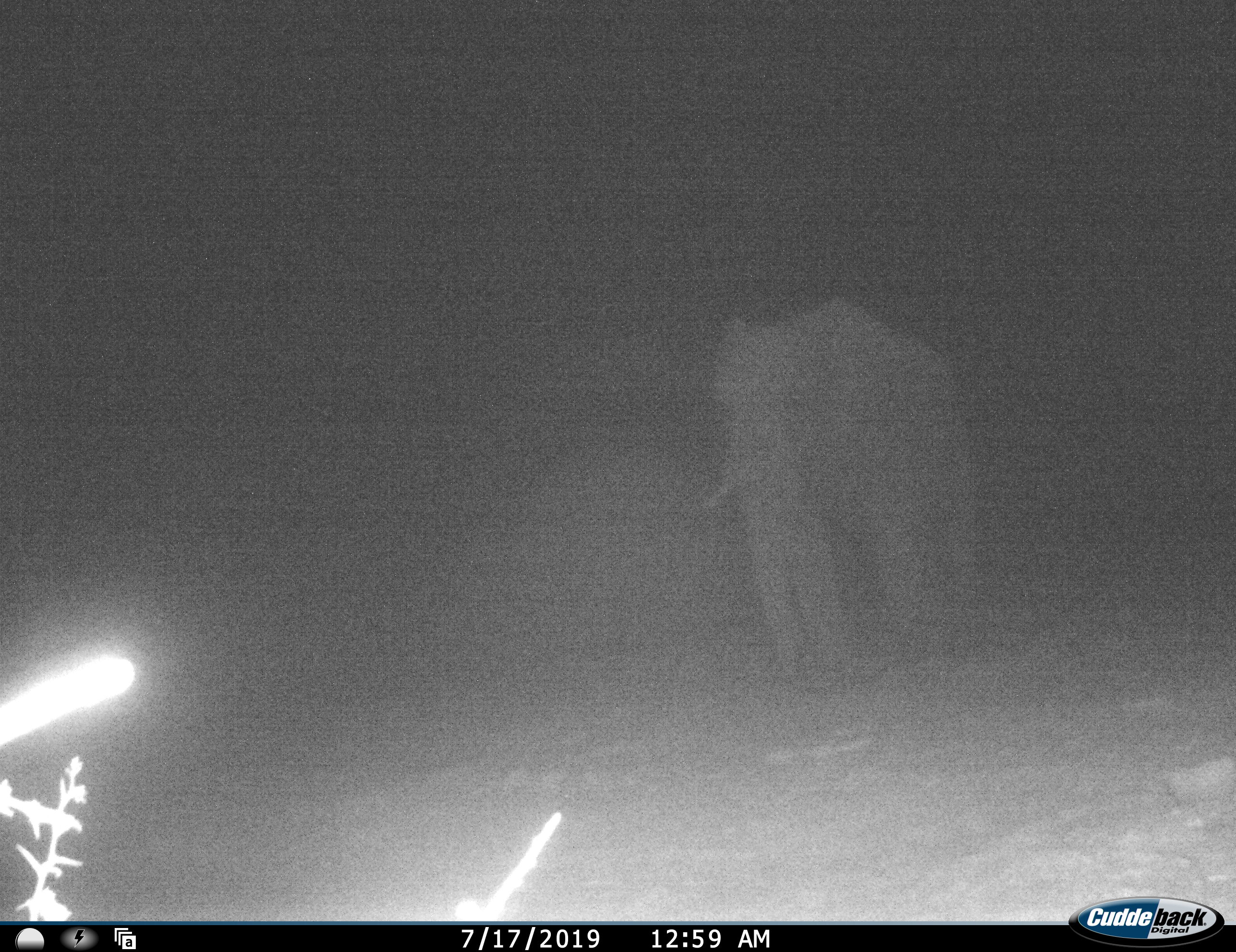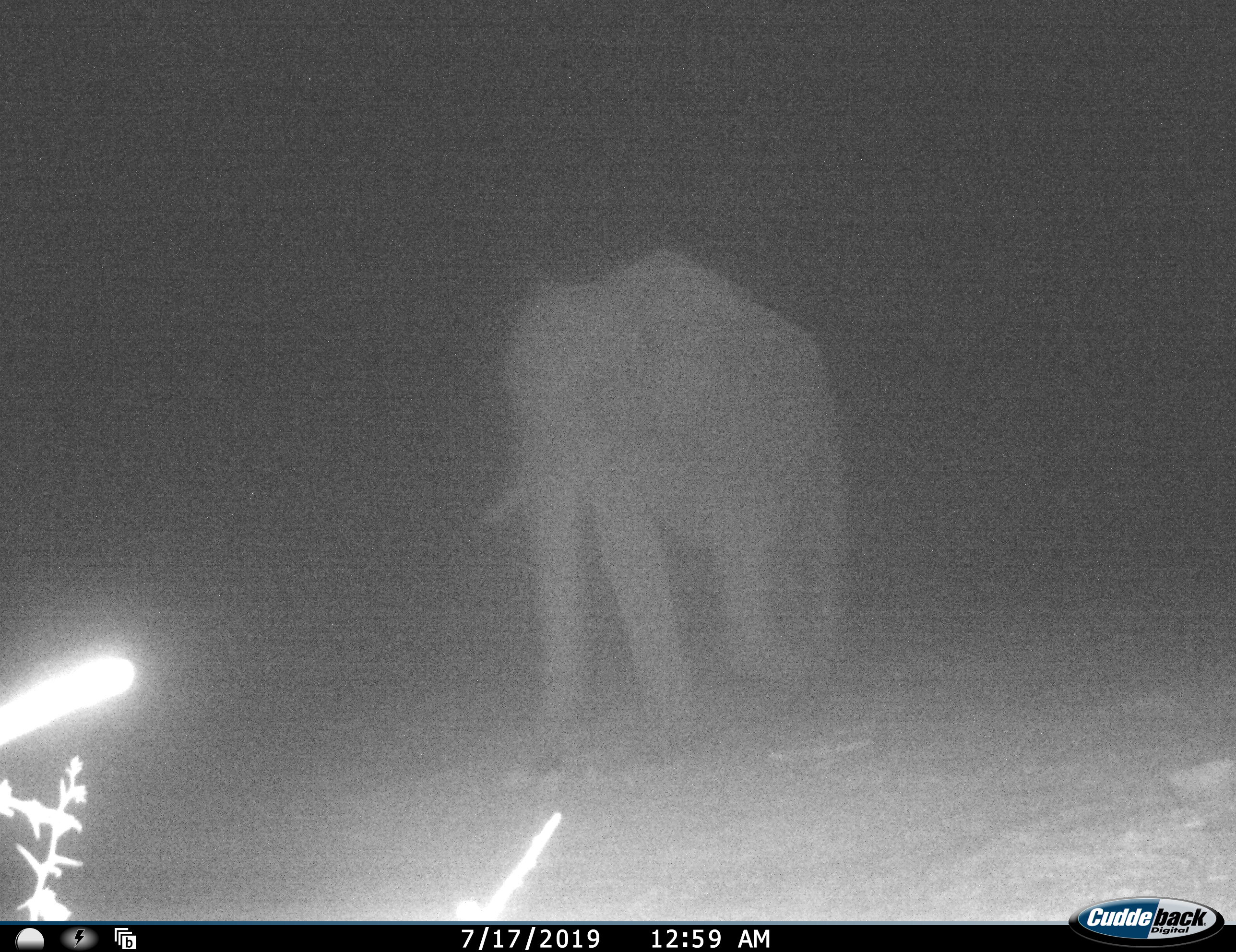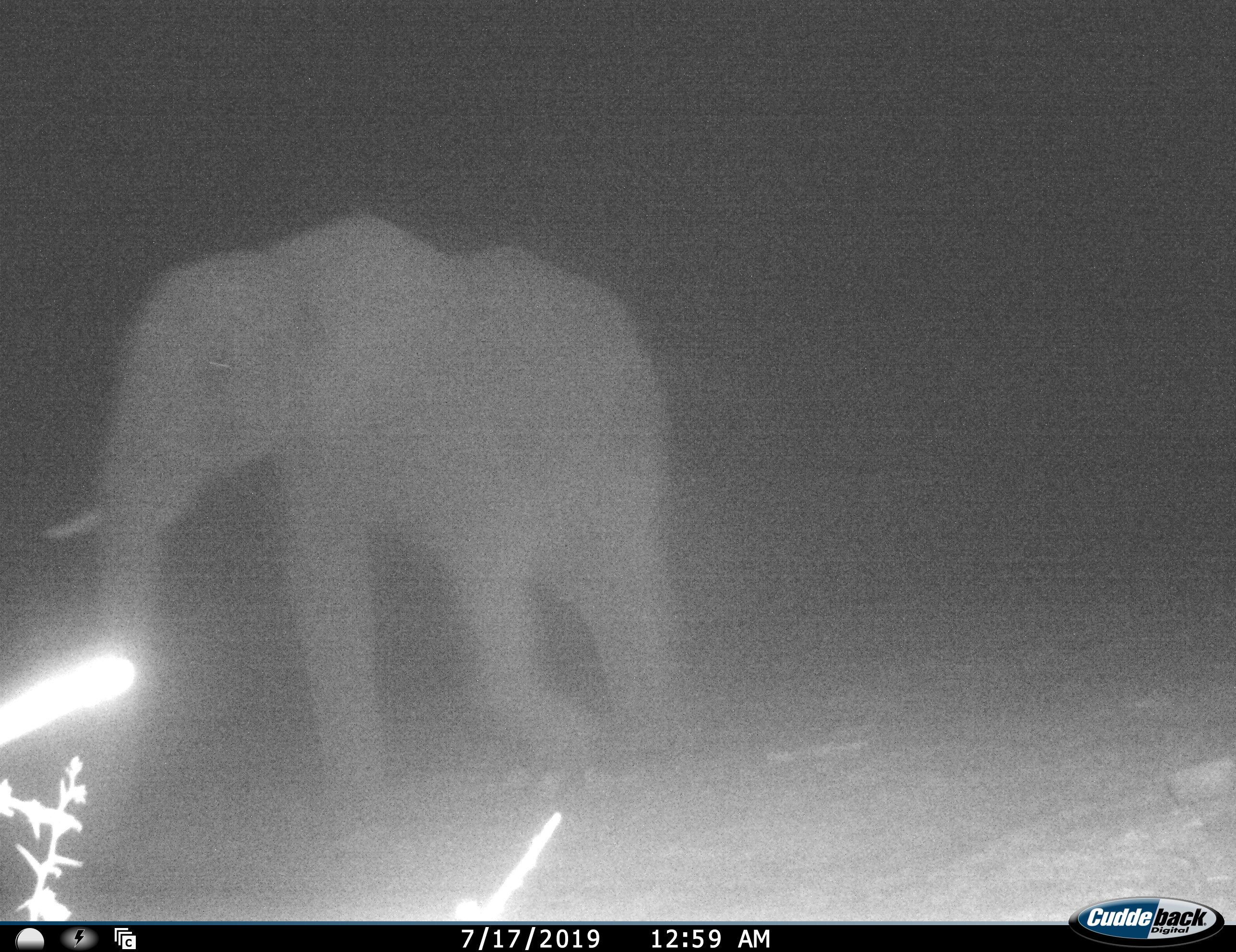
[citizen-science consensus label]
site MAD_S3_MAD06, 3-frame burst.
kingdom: Animalia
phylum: Chordata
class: Mammalia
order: Proboscidea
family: Elephantidae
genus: Loxodonta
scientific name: Loxodonta africana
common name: african bush elephant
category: elephant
Elephant (african bush elephant) (Loxodonta africana), count 1. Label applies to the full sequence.